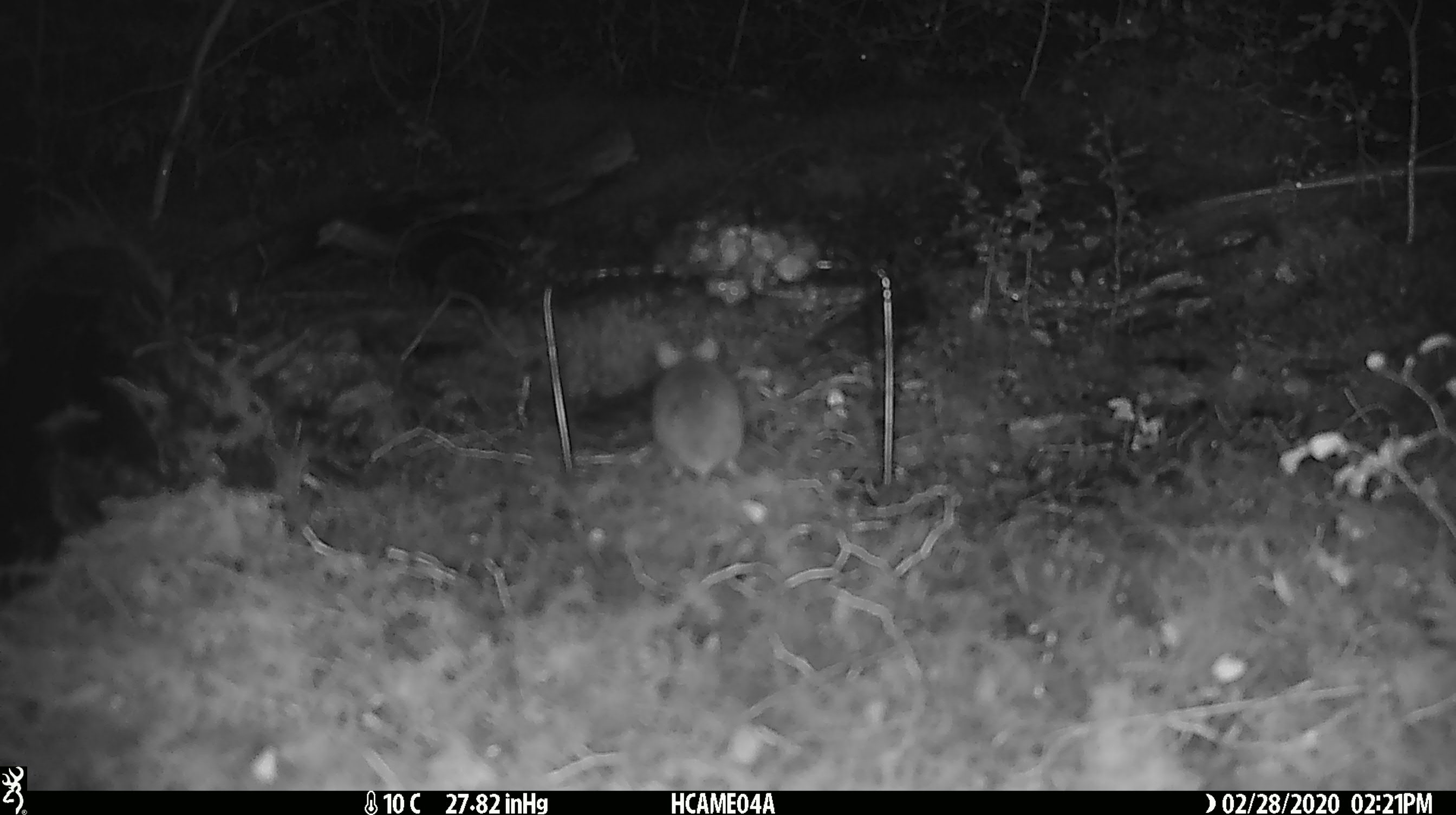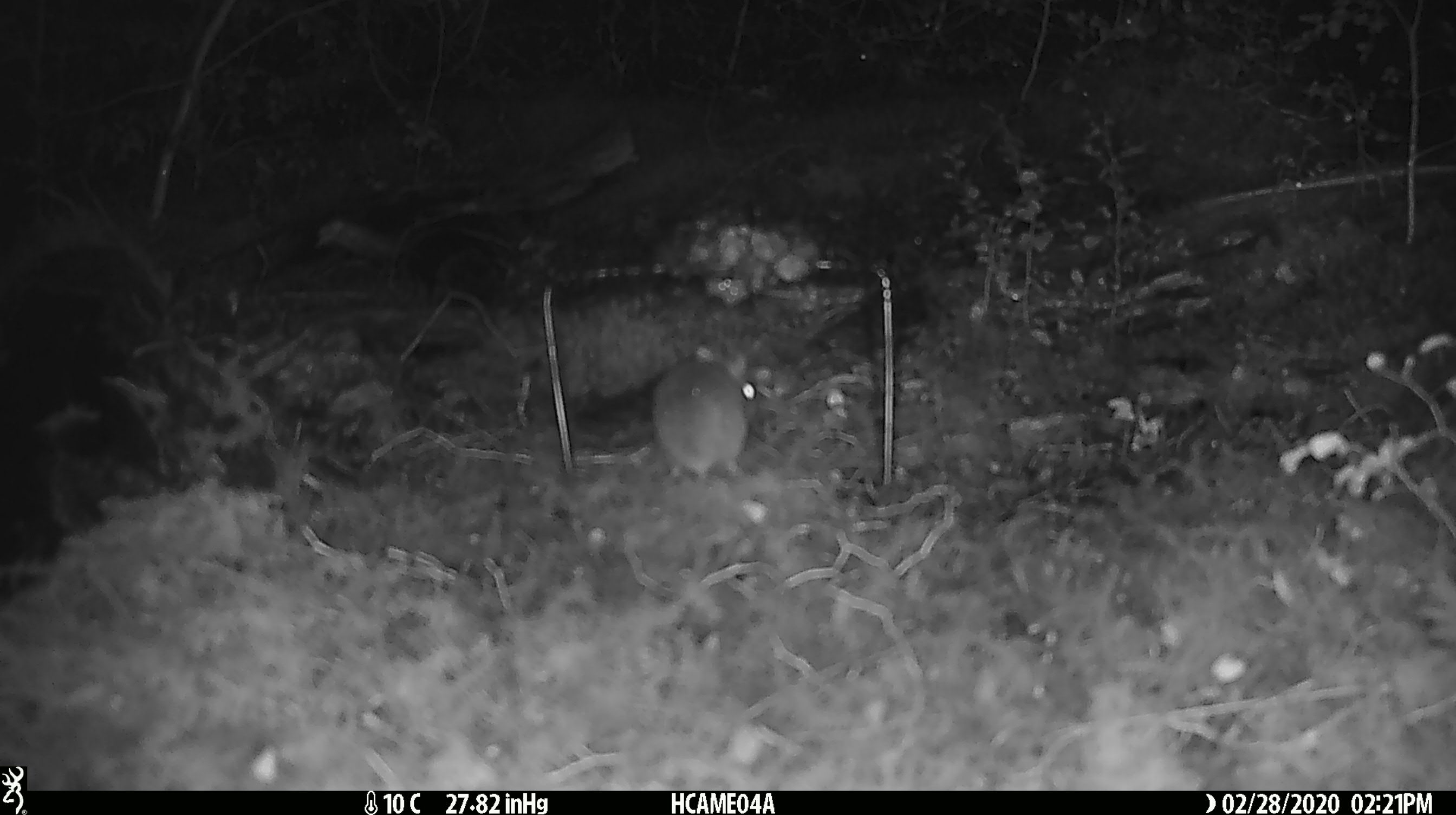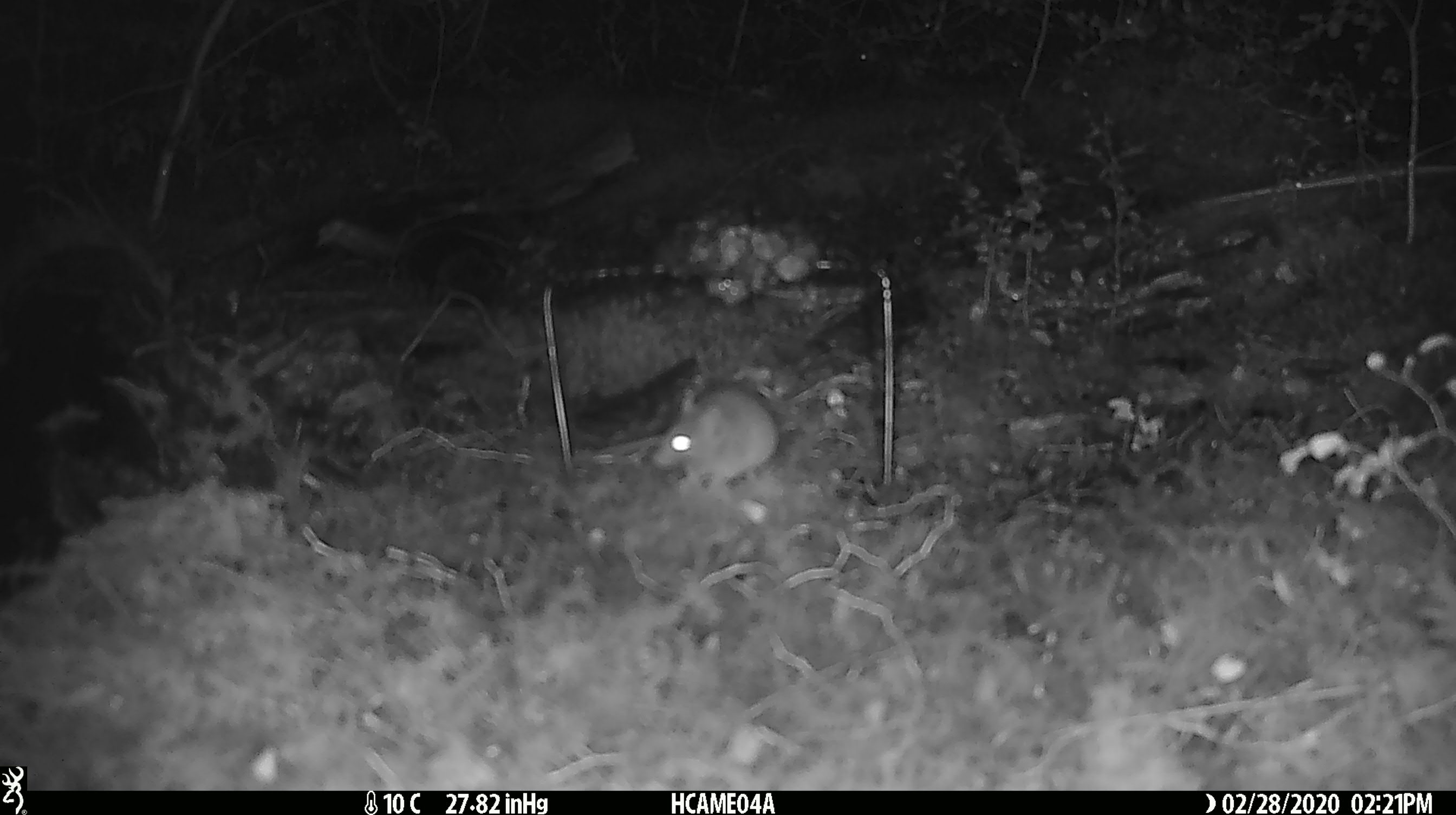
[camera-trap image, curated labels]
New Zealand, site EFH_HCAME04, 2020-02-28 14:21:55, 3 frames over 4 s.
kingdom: Animalia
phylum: Chordata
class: Mammalia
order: Rodentia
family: Muridae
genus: Mus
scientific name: Mus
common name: mouse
Mouse (Mus).